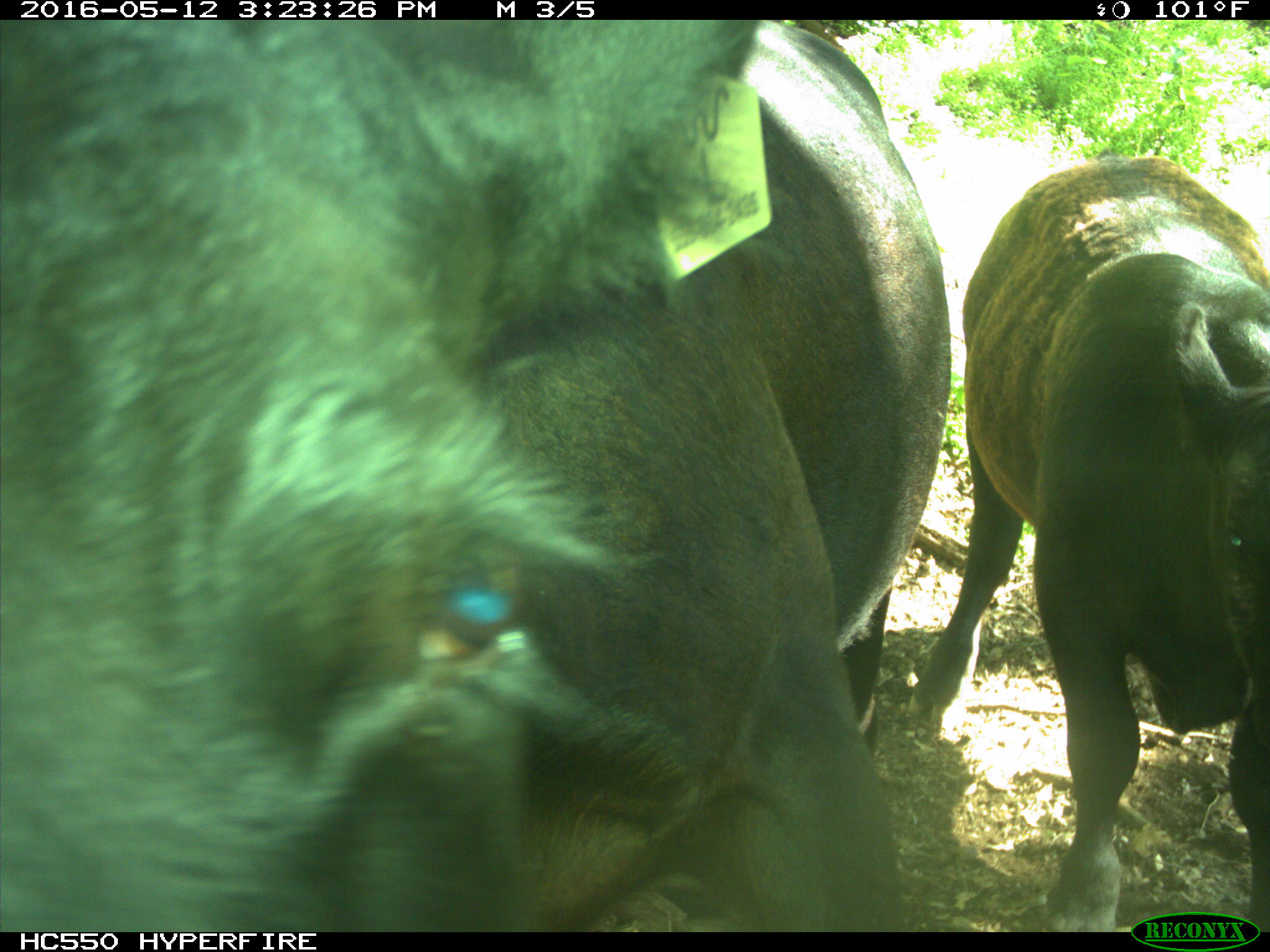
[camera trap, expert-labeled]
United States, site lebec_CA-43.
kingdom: Animalia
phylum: Chordata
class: Mammalia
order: Artiodactyla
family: Bovidae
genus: Bos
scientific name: Bos taurus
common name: domestic cow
Bos taurus (domestic cow).